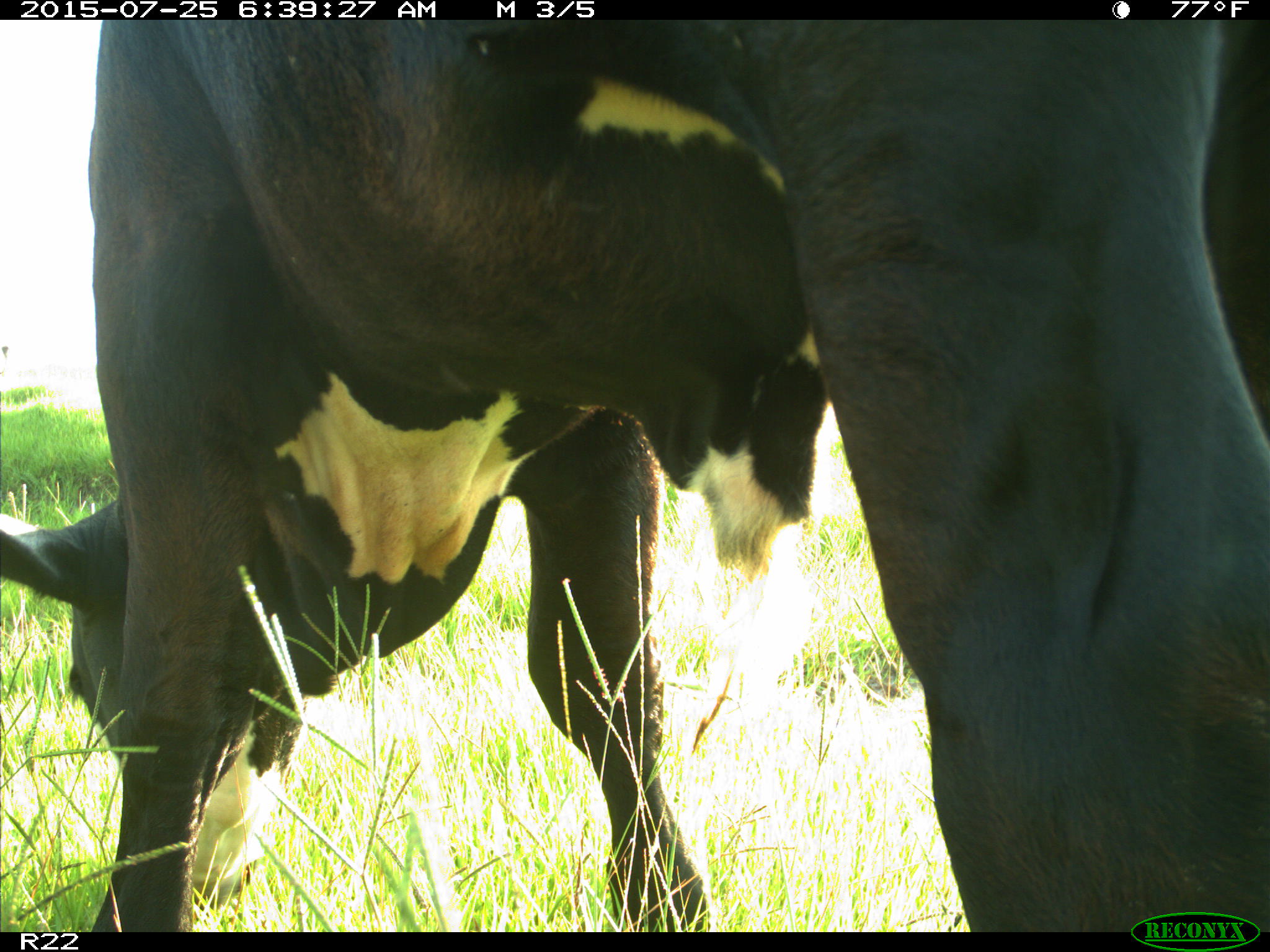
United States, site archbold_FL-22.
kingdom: Animalia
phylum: Chordata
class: Mammalia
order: Artiodactyla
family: Bovidae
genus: Bos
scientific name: Bos taurus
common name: domestic cow